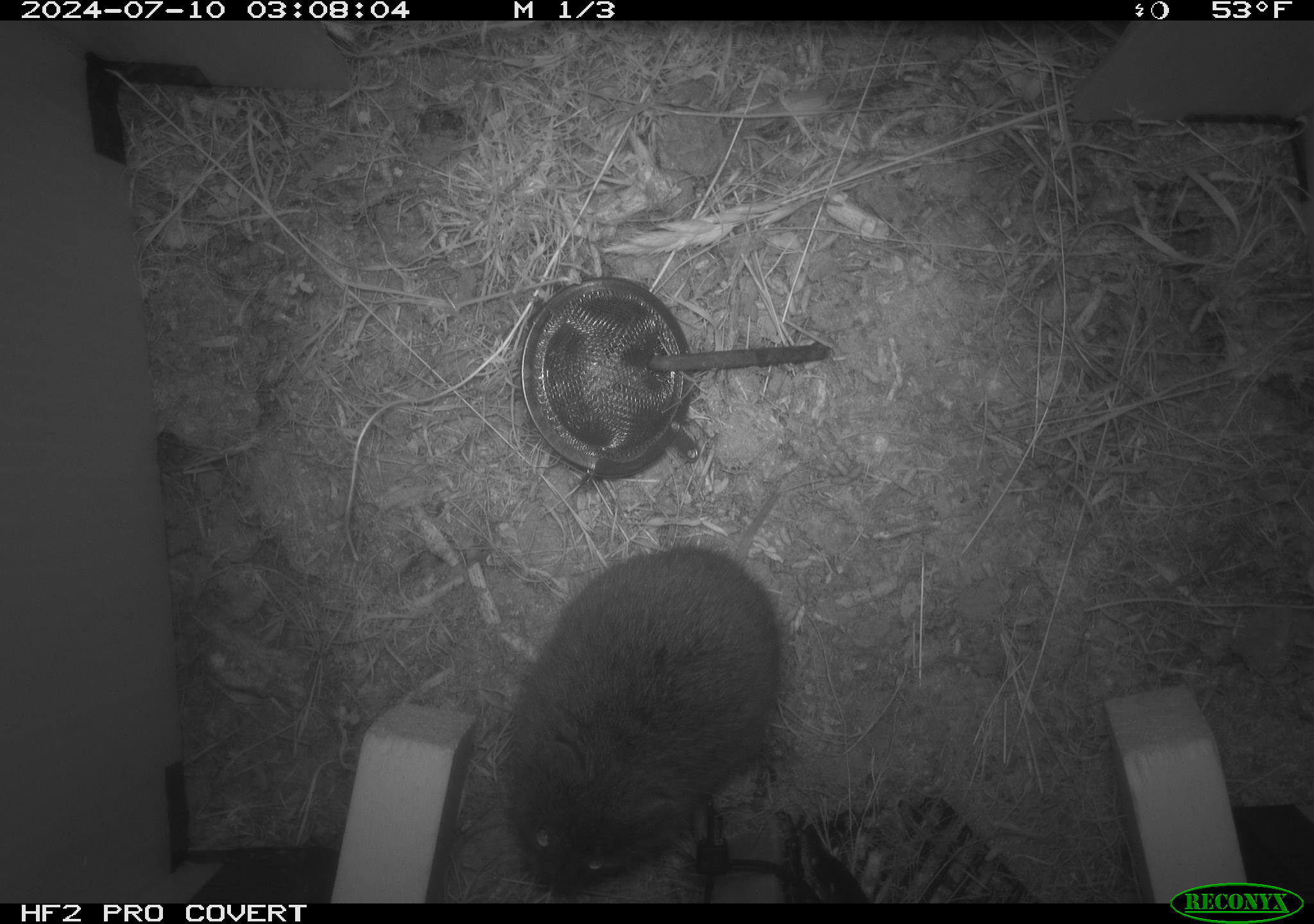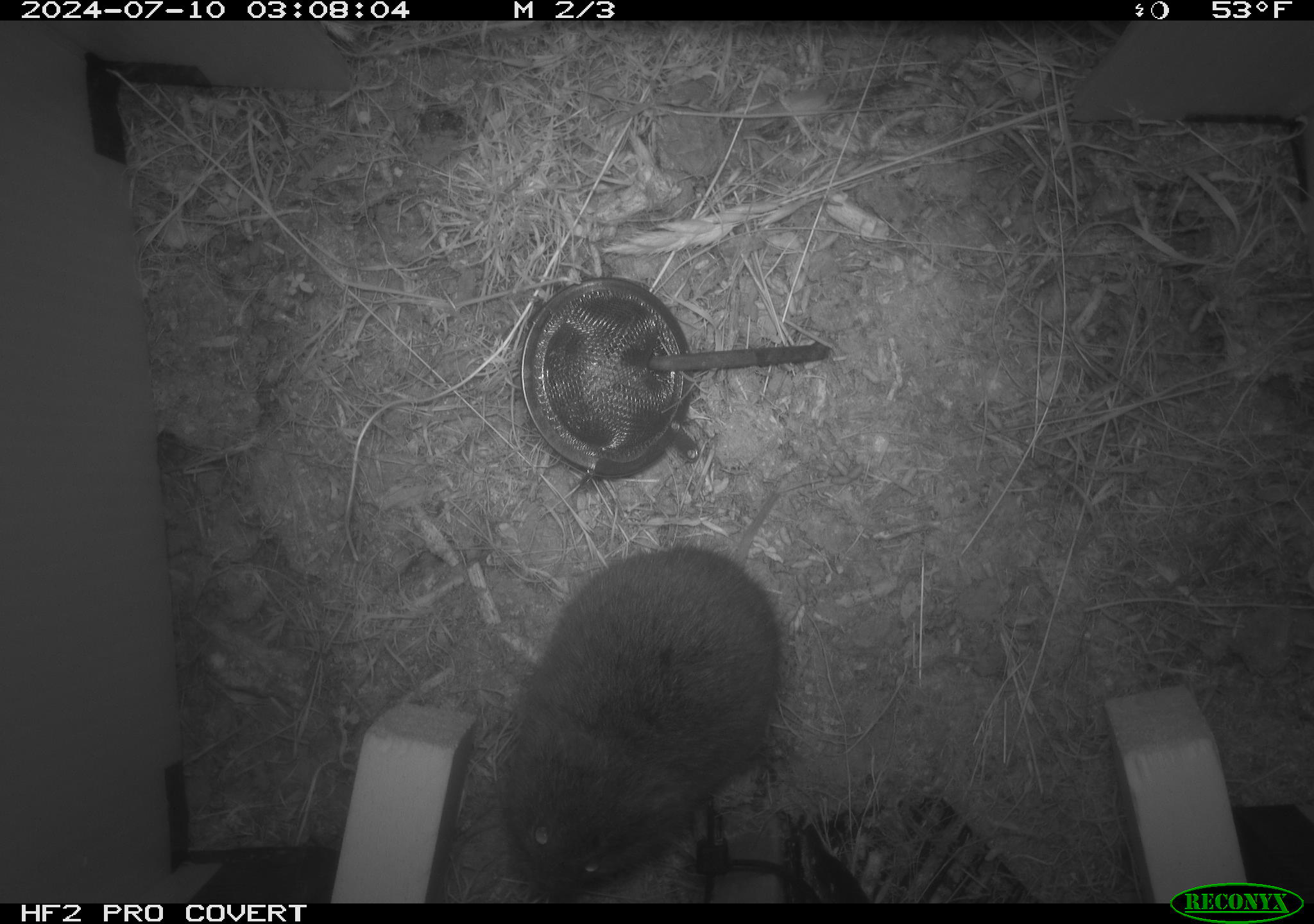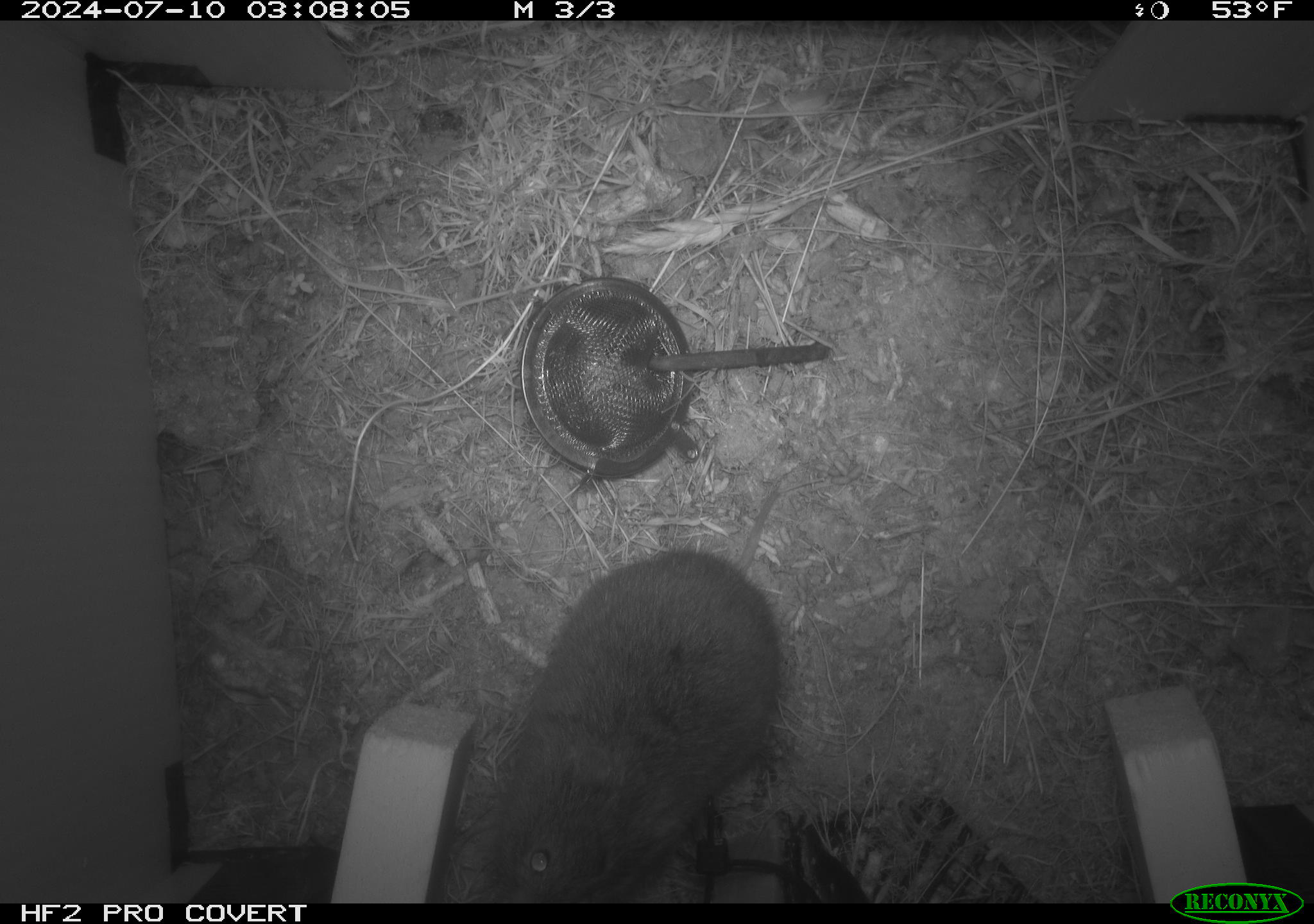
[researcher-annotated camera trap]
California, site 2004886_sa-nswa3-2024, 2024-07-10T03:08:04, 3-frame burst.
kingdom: Animalia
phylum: Chordata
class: Mammalia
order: Rodentia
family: Cricetidae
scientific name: Arvicolinae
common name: voles, lemmings, and muskrats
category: arvicolinae subfamily